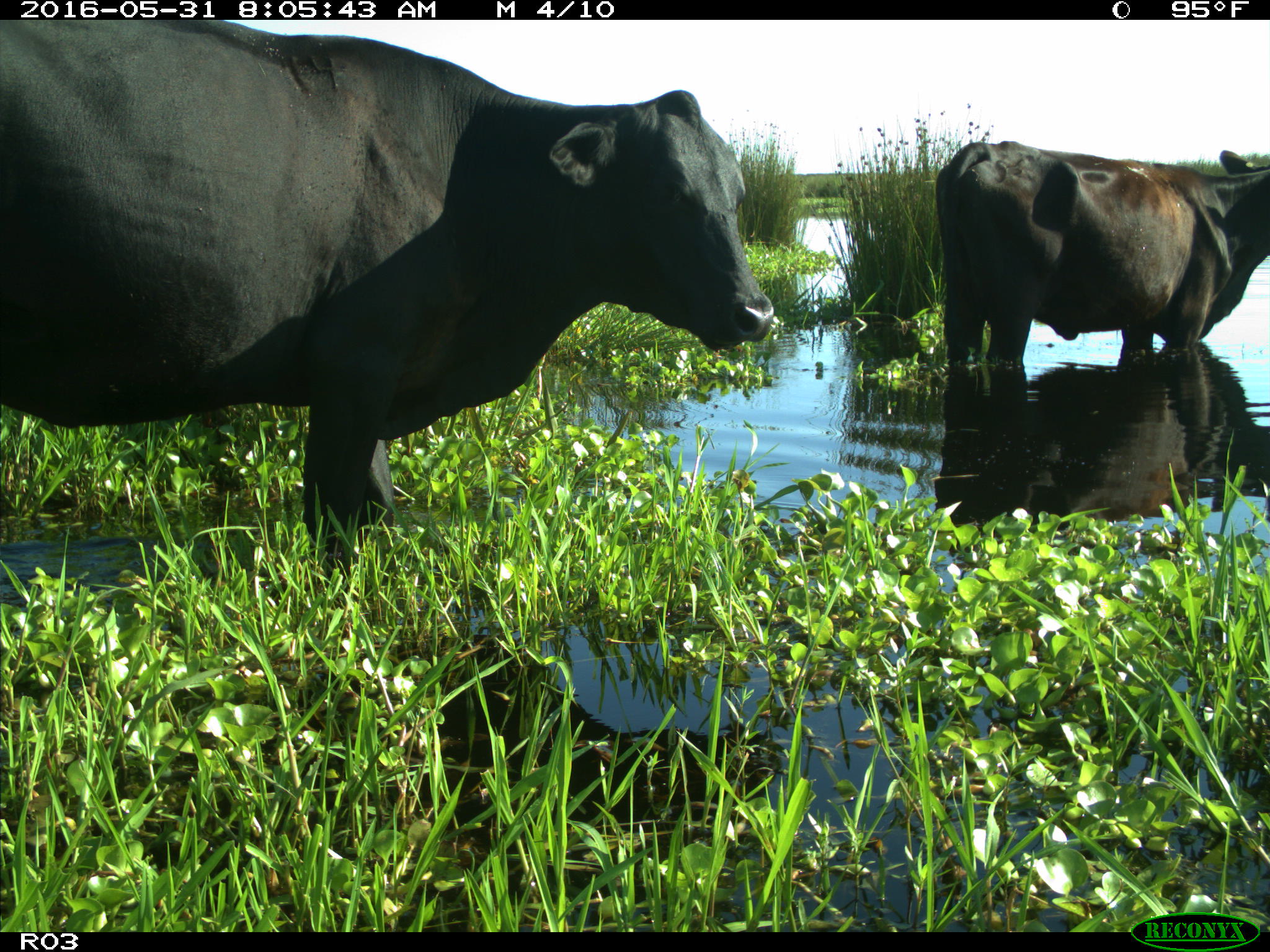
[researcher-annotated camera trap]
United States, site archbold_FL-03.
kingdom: Animalia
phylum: Chordata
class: Mammalia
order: Artiodactyla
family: Bovidae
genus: Bos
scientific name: Bos taurus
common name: domestic cow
Bos taurus (domestic cow).